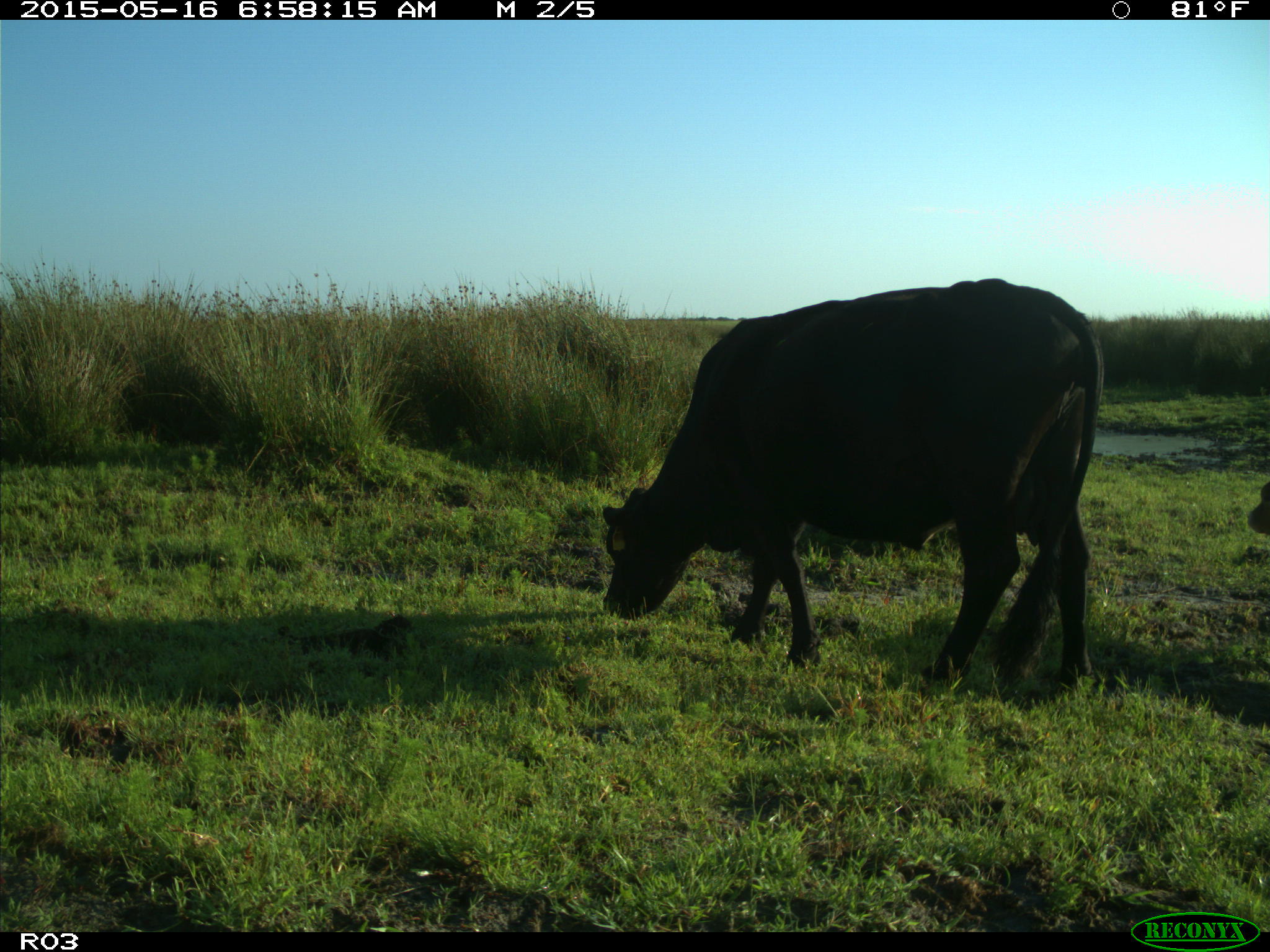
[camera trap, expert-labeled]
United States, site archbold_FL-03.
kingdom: Animalia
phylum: Chordata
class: Mammalia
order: Artiodactyla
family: Bovidae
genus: Bos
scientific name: Bos taurus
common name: domestic cow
Bos taurus (domestic cow).